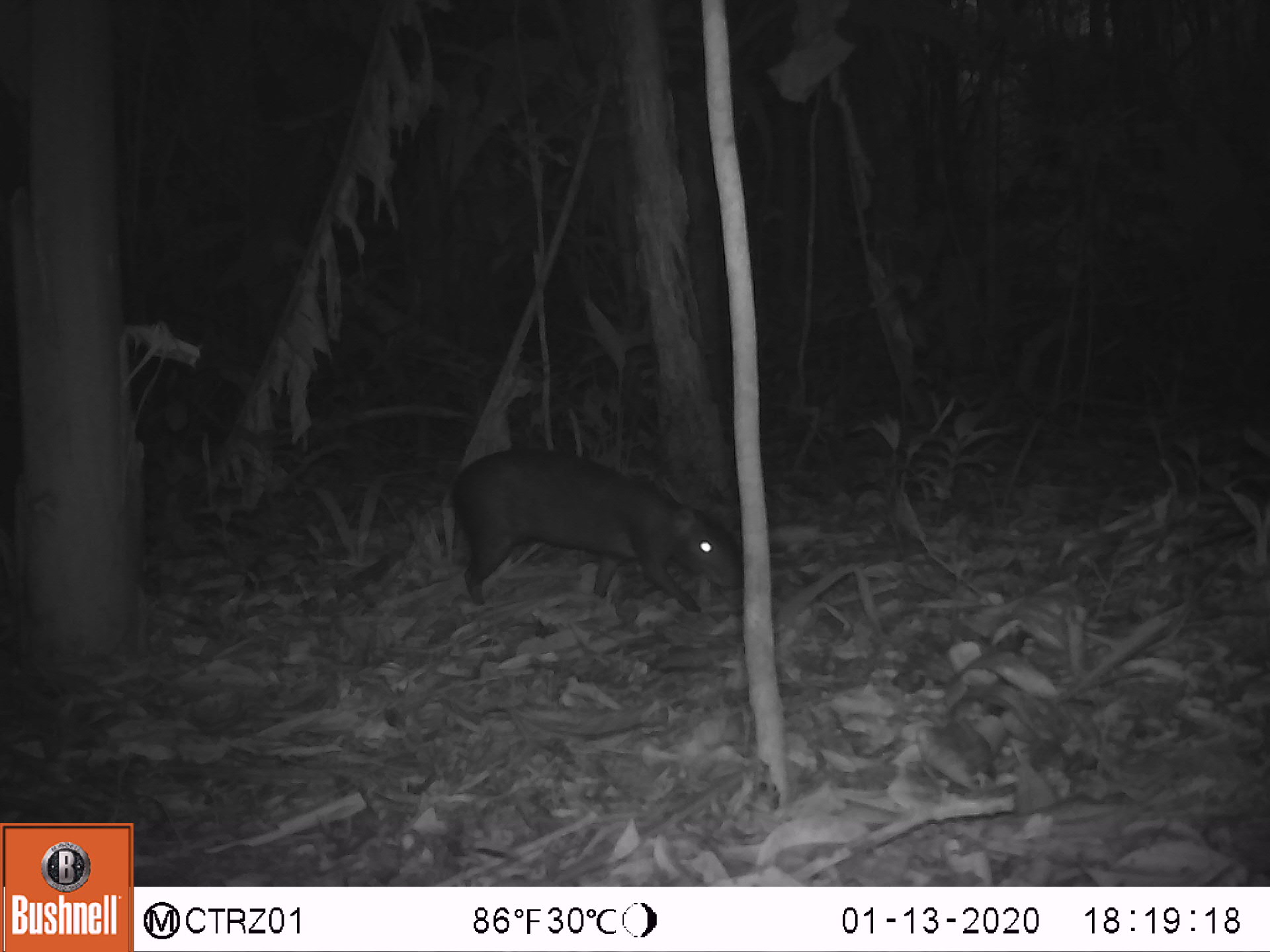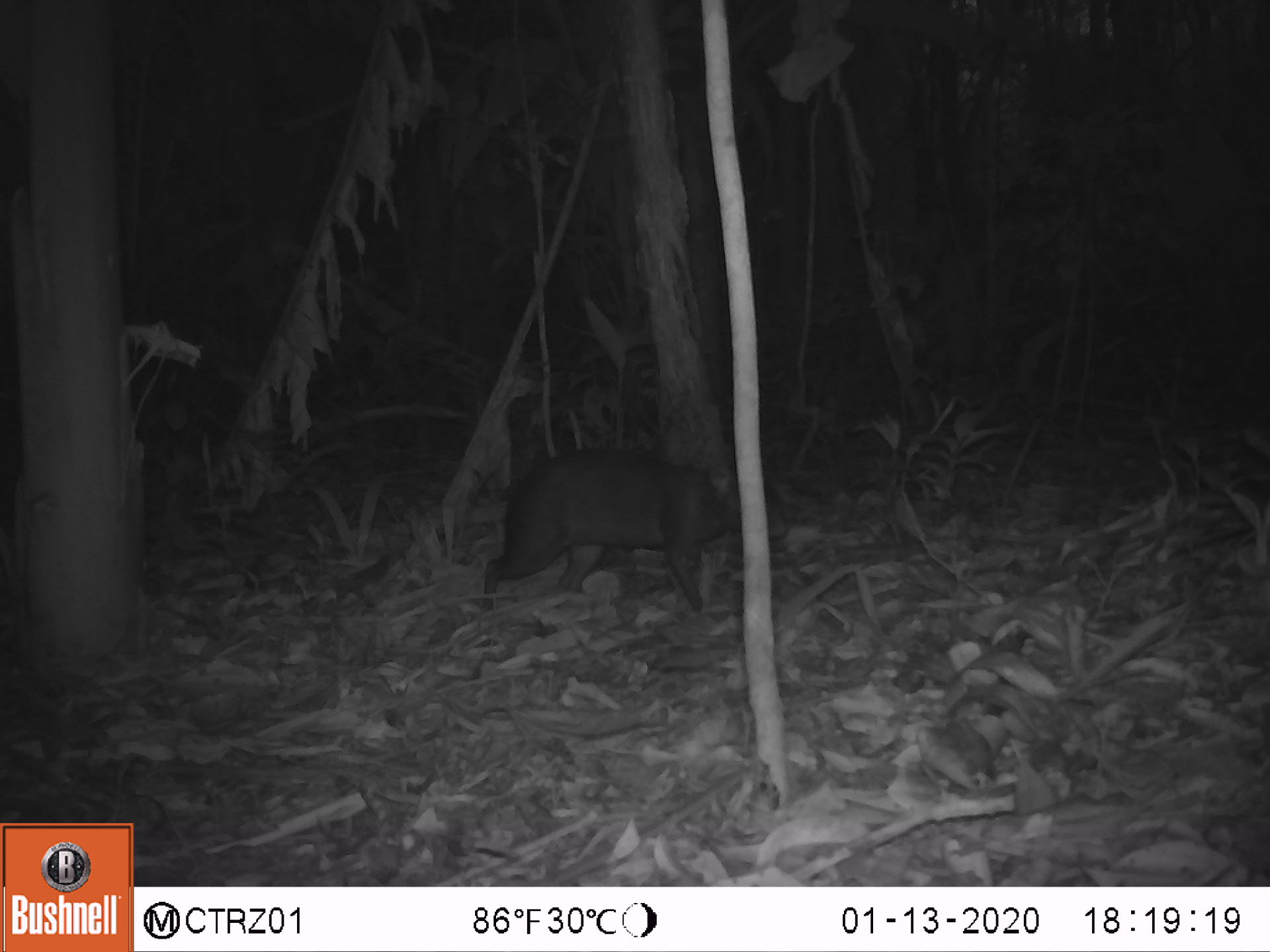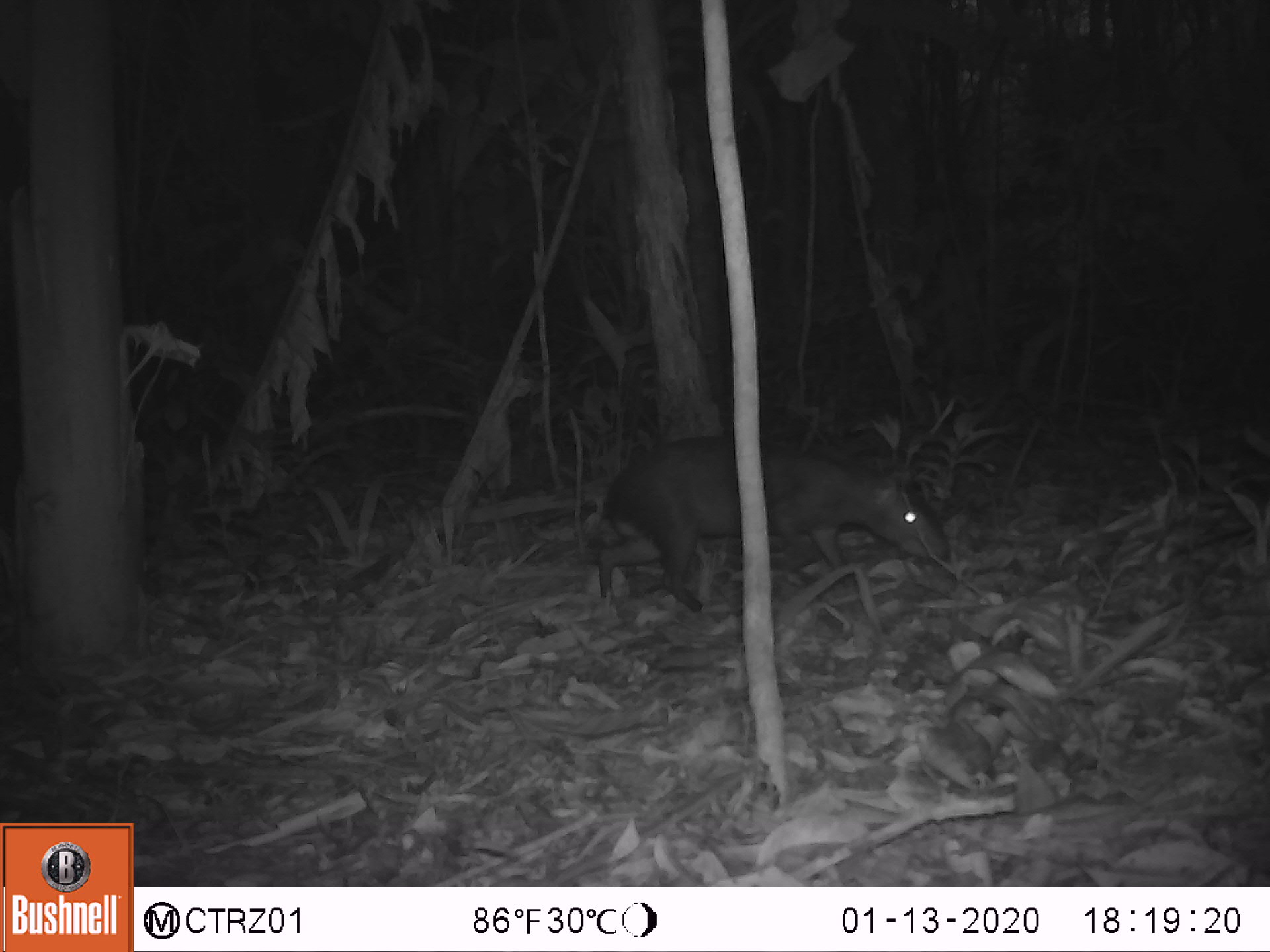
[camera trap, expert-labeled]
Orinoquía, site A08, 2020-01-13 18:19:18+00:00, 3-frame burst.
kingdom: Animalia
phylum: Chordata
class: Mammalia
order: Rodentia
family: Dasyproctidae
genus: Dasyprocta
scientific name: Dasyprocta fuliginosa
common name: black agouti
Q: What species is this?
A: Black agouti (Dasyprocta fuliginosa).